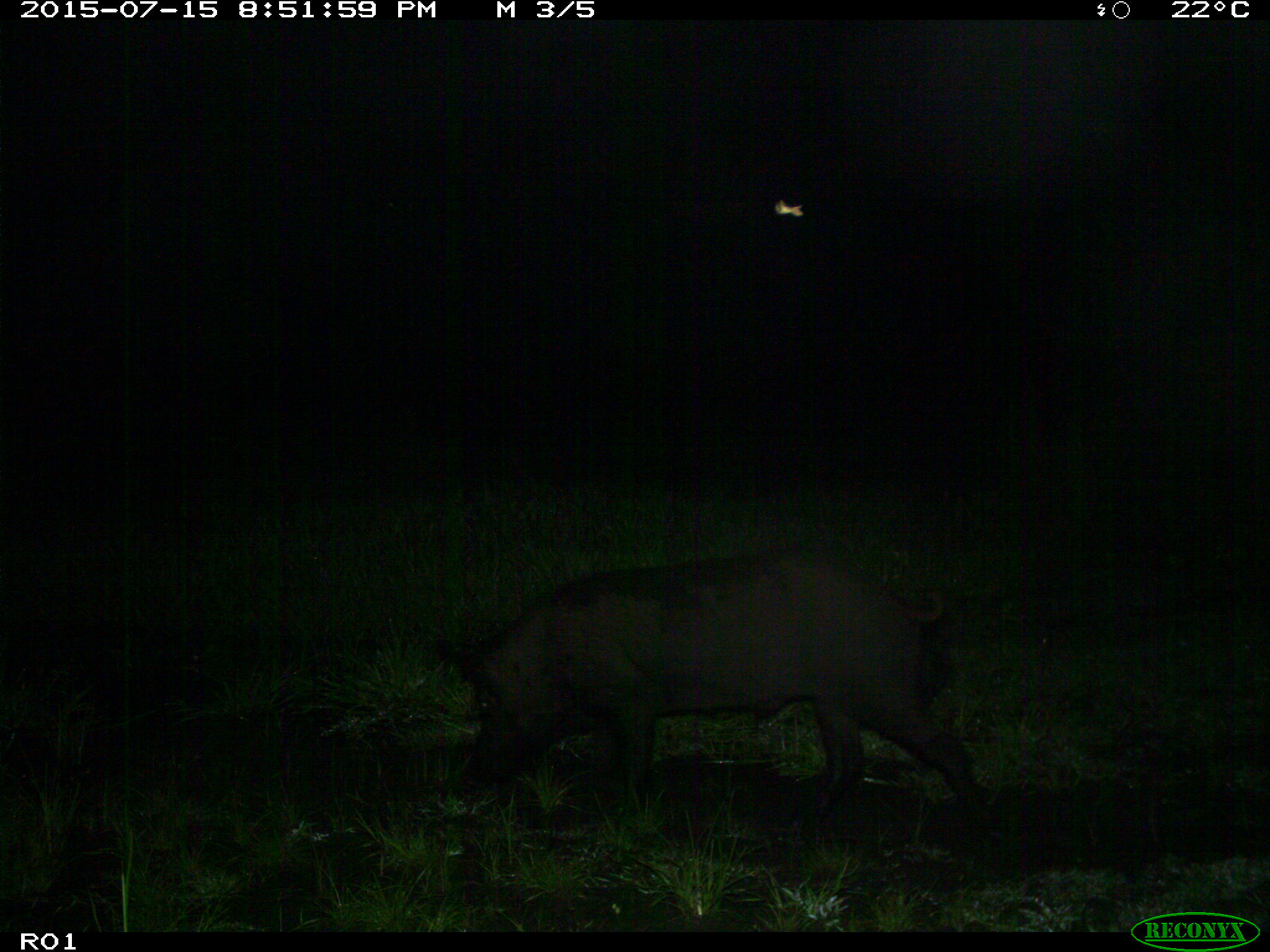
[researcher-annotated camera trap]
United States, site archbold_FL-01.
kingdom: Animalia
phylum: Chordata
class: Mammalia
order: Artiodactyla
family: Suidae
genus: Sus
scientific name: Sus scrofa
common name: wild boar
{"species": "Sus scrofa (wild boar)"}